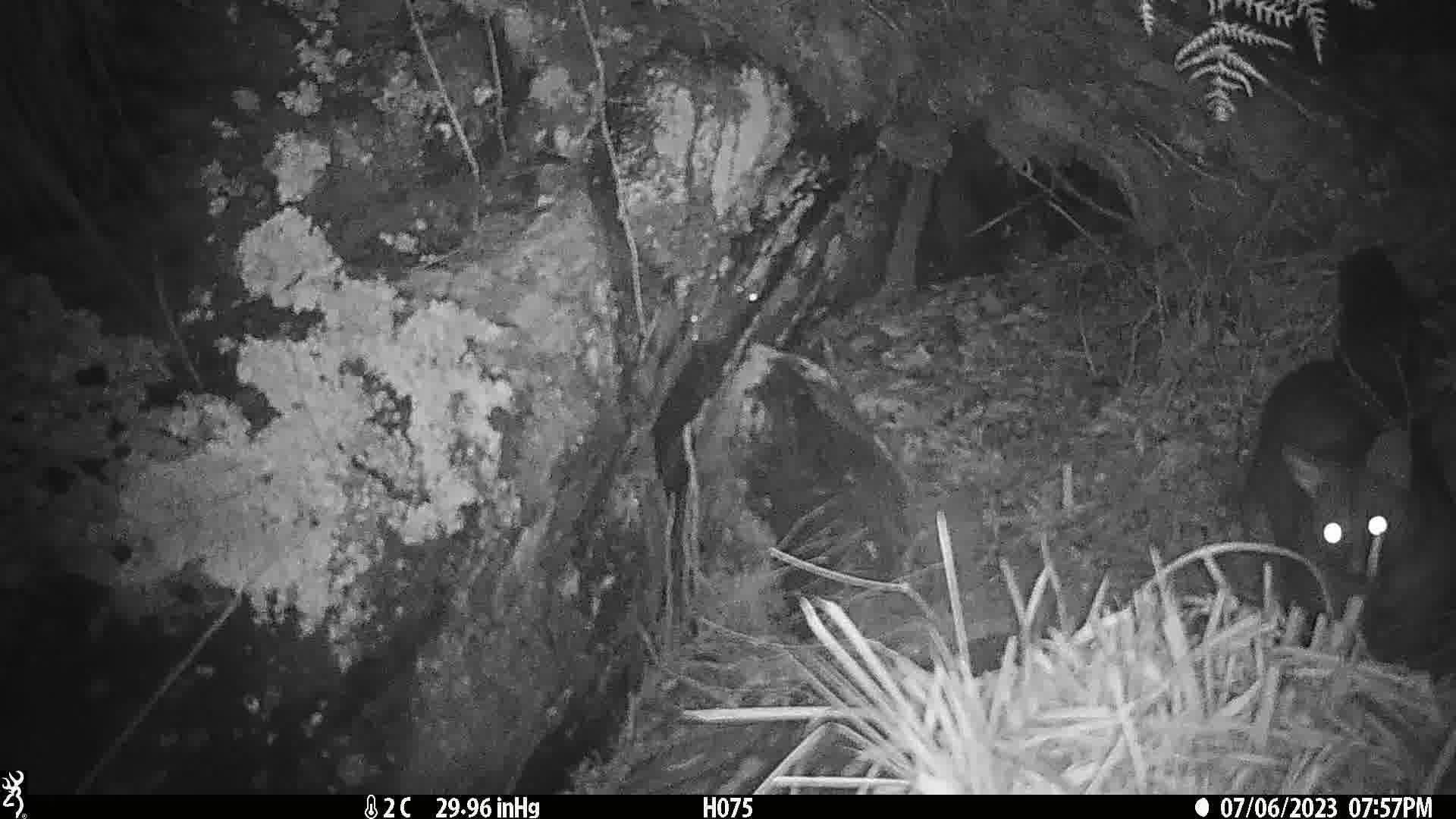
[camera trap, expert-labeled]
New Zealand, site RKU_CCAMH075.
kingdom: Animalia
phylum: Chordata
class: Mammalia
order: Diprotodontia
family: Phalangeridae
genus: Trichosurus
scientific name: Trichosurus vulpecula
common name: common brushtail possum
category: possum